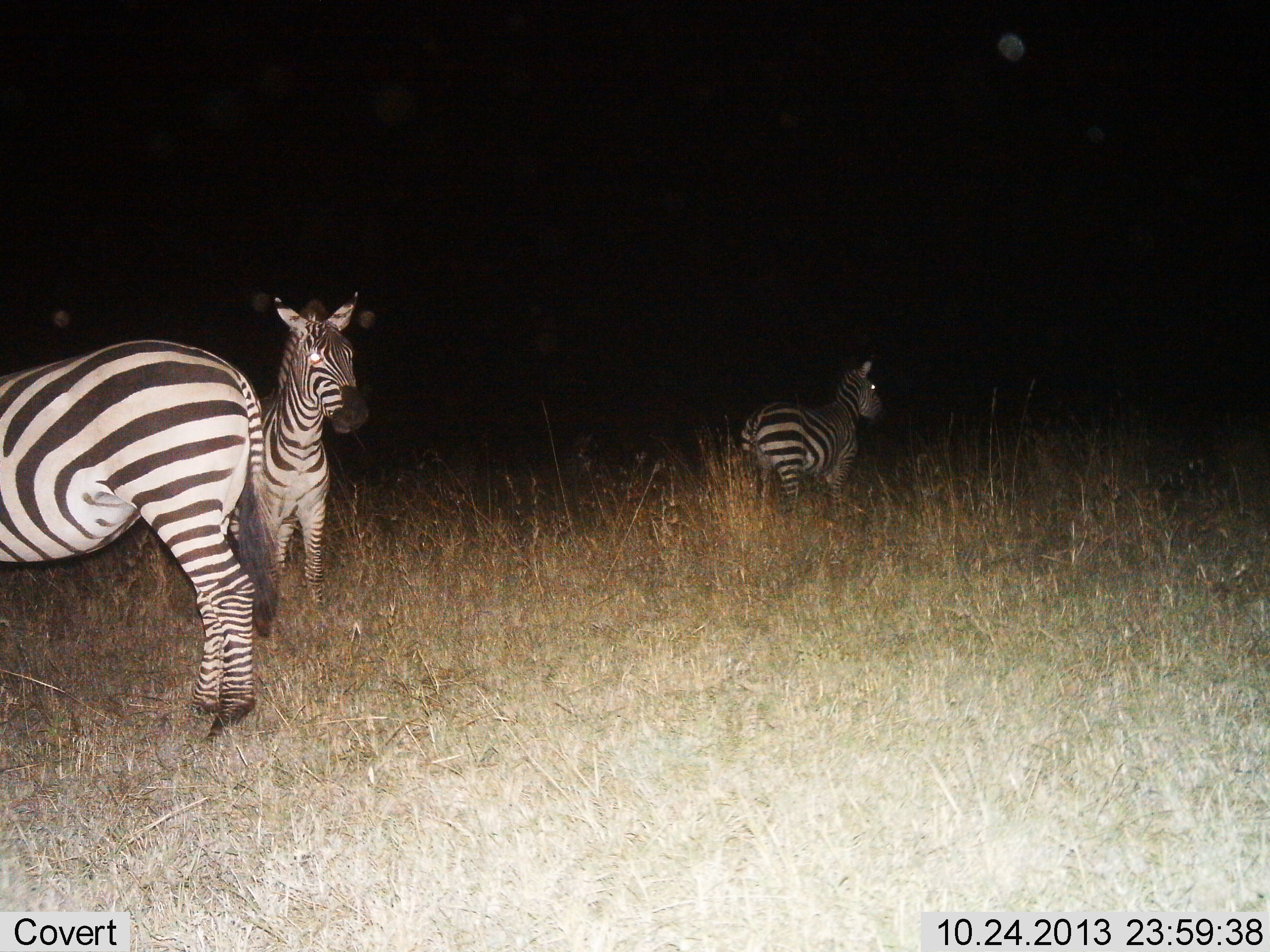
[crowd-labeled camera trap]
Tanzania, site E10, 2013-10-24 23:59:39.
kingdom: Animalia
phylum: Chordata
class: Mammalia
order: Perissodactyla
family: Equidae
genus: Equus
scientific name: Equus quagga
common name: plains zebra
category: zebra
Zebra (plains zebra) (Equus quagga), count 3. Behavior (volunteer vote fractions): standing 100%, resting 0%, moving 10%, interacting 0%. Young present (vote fraction): 0%. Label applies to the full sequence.